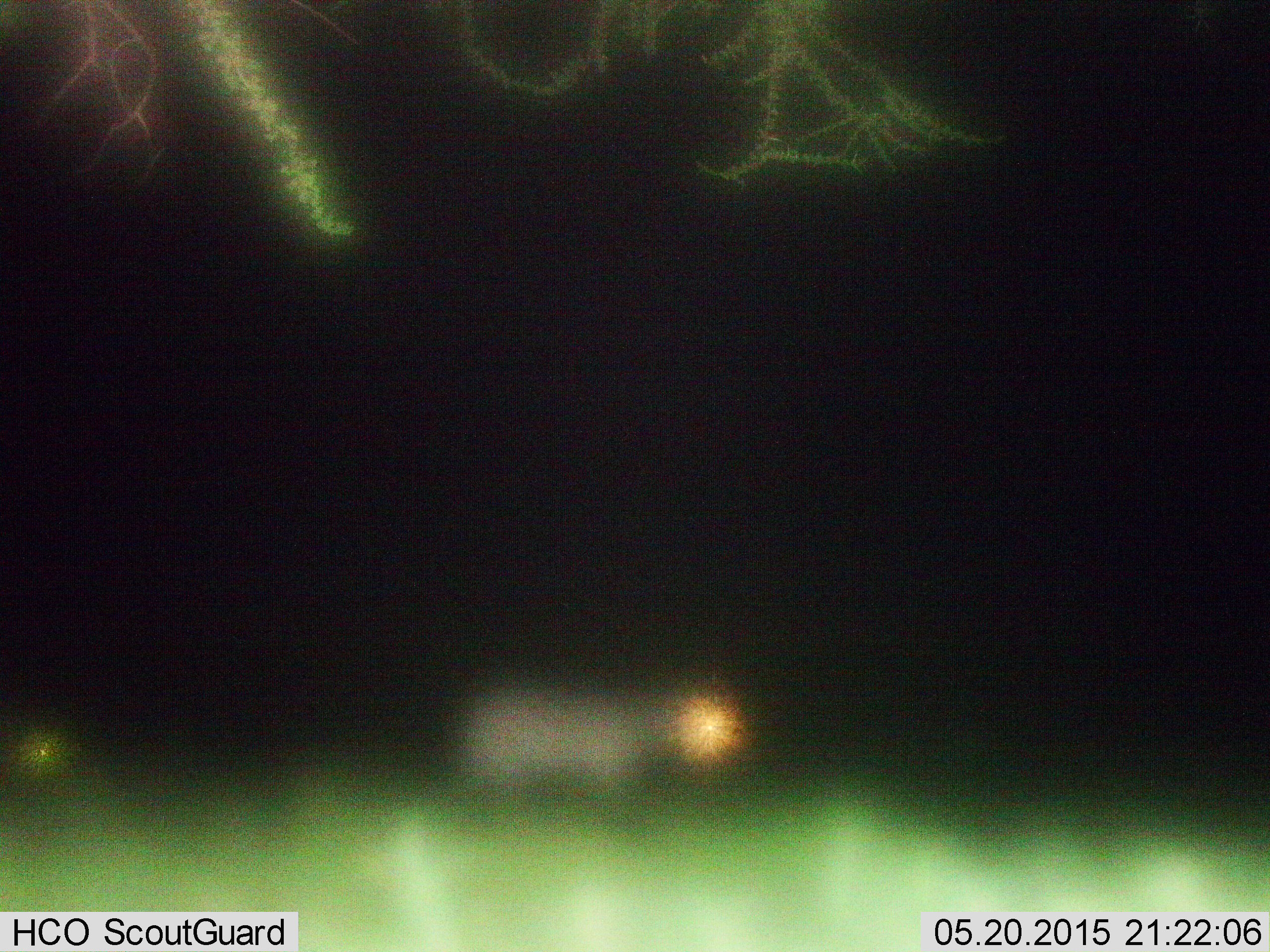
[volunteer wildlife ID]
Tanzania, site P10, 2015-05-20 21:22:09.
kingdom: Animalia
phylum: Chordata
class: Mammalia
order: Perissodactyla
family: Equidae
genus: Equus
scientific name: Equus quagga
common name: plains zebra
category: zebra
Zebra (plains zebra) (Equus quagga), count 1. Behavior (volunteer vote fractions): standing 43%, resting 0%, moving 57%, interacting 0%. Young present (vote fraction): 0%. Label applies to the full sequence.